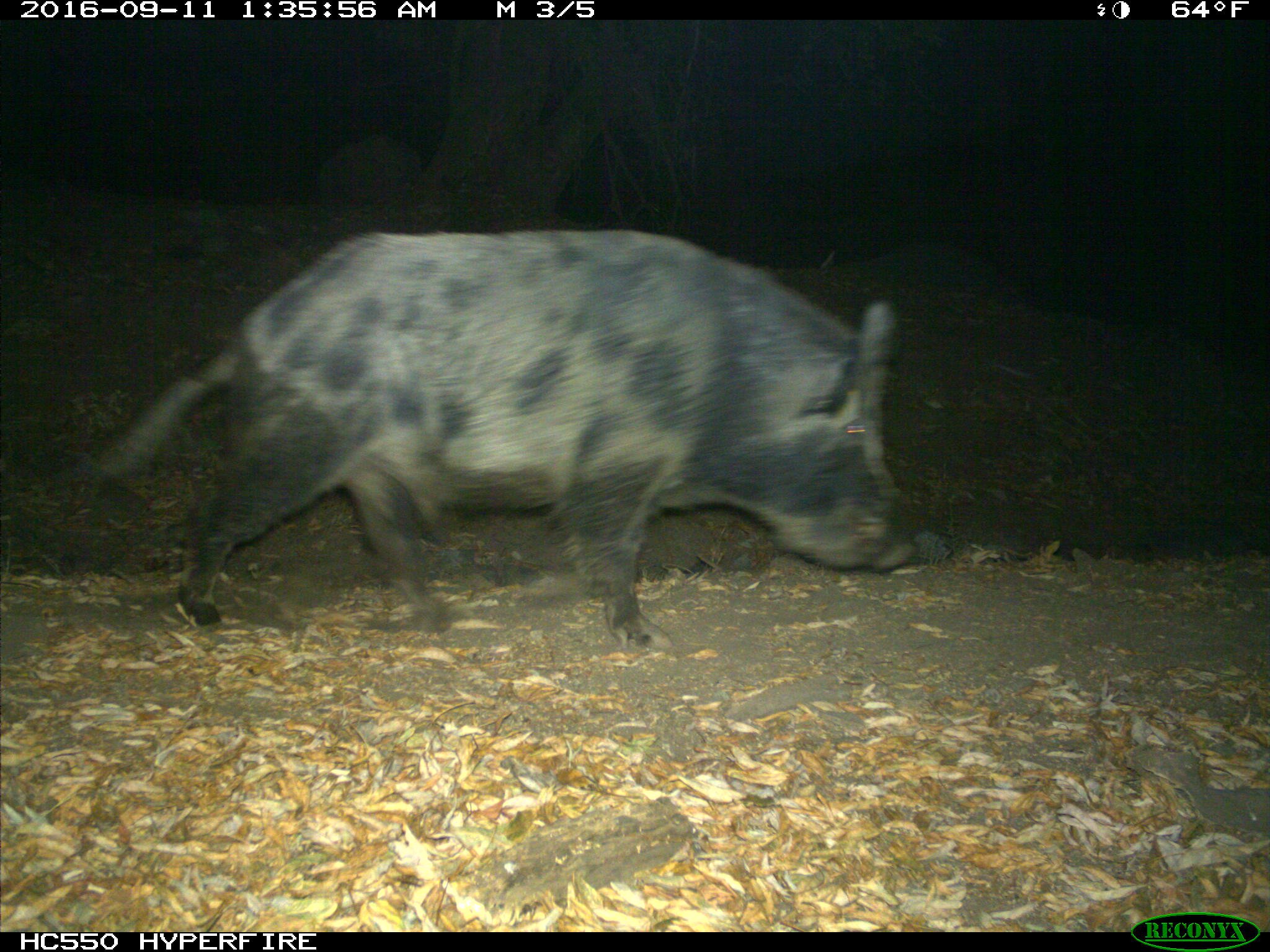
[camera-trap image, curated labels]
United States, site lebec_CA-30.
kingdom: Animalia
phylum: Chordata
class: Mammalia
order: Artiodactyla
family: Suidae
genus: Sus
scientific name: Sus scrofa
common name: wild boar